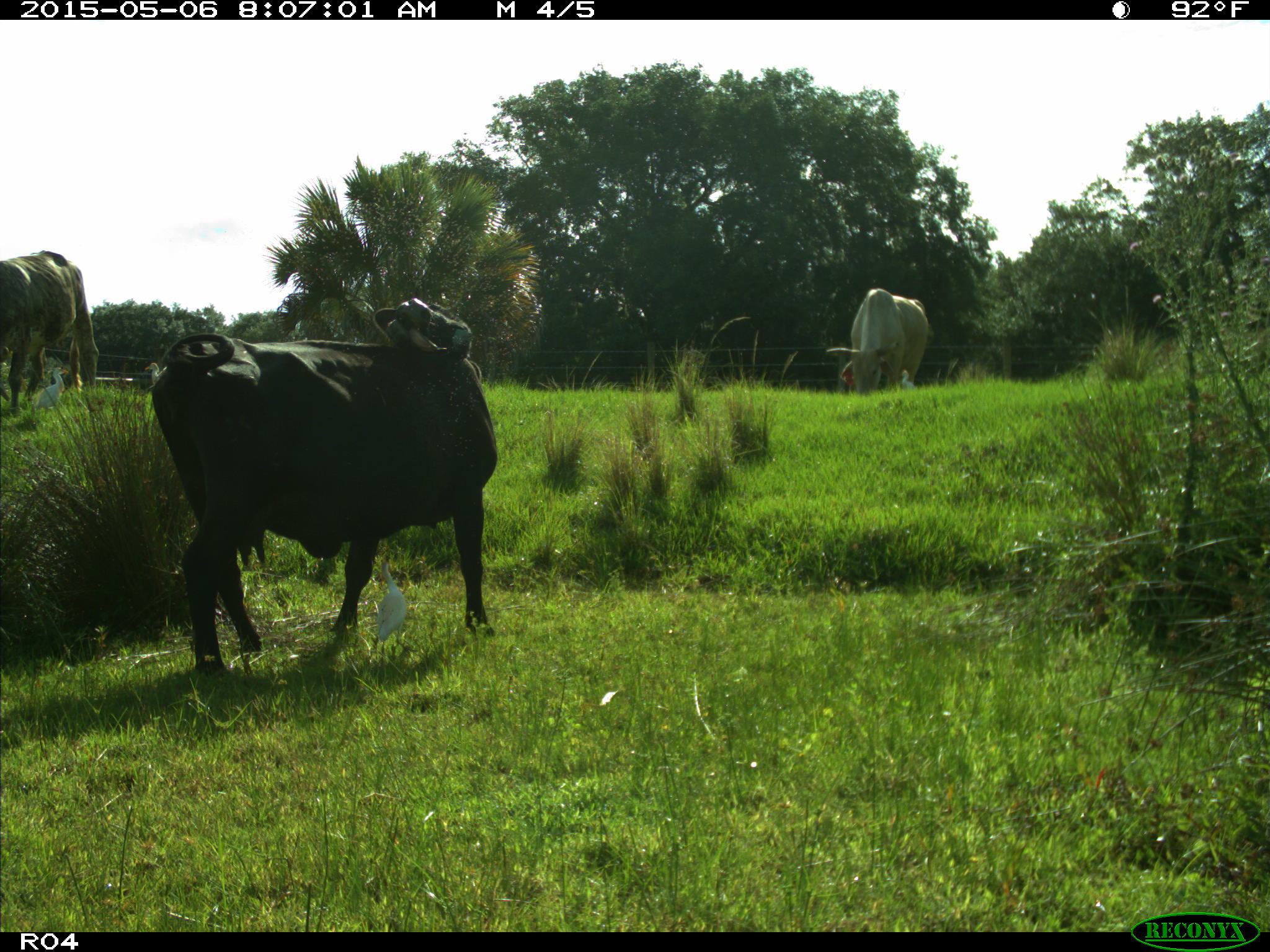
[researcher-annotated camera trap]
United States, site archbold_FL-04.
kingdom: Animalia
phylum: Chordata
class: Mammalia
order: Artiodactyla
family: Bovidae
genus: Bos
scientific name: Bos taurus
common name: domestic cow